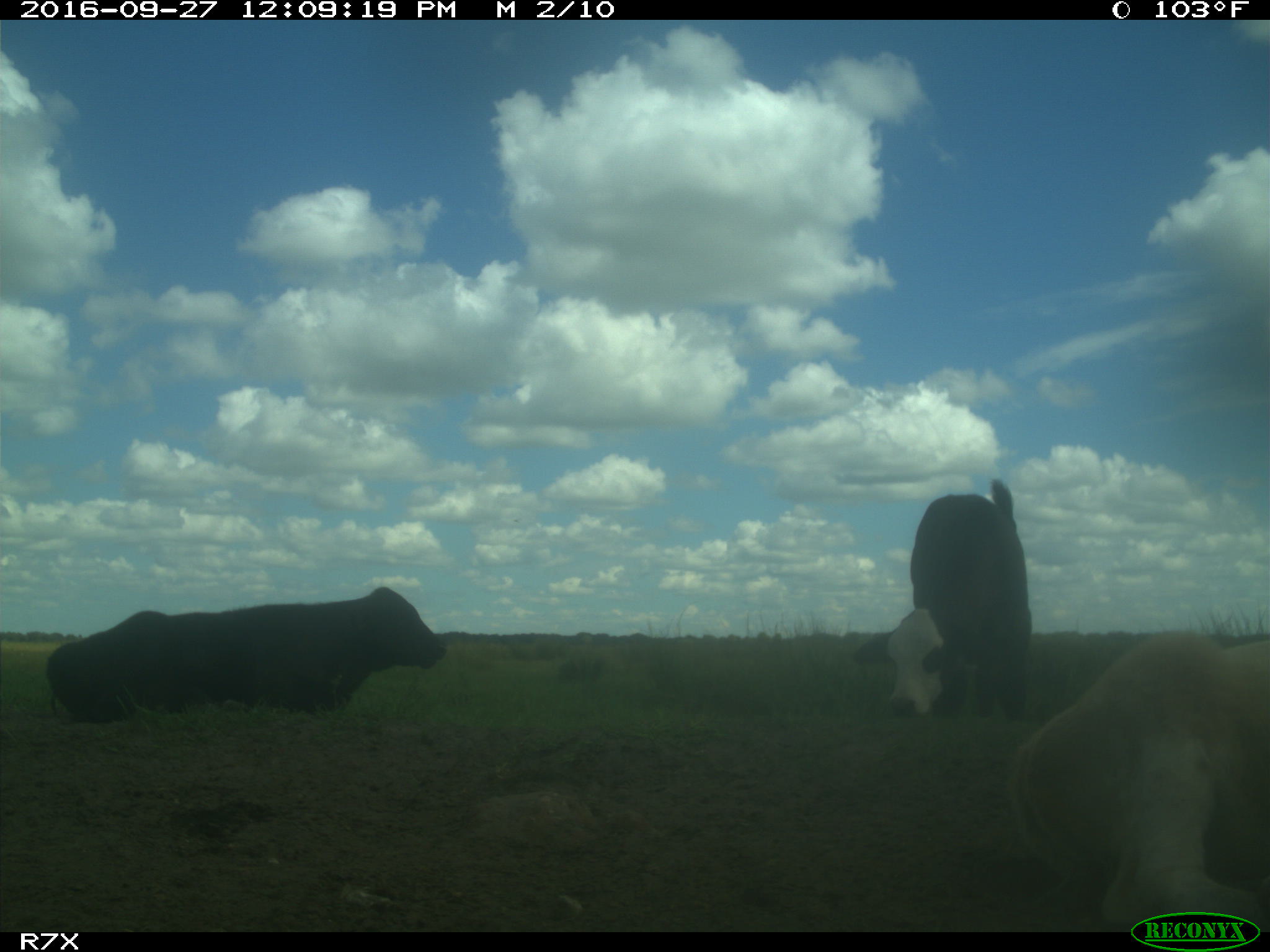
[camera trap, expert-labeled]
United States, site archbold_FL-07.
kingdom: Animalia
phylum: Chordata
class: Mammalia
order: Artiodactyla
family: Bovidae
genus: Bos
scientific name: Bos taurus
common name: domestic cow